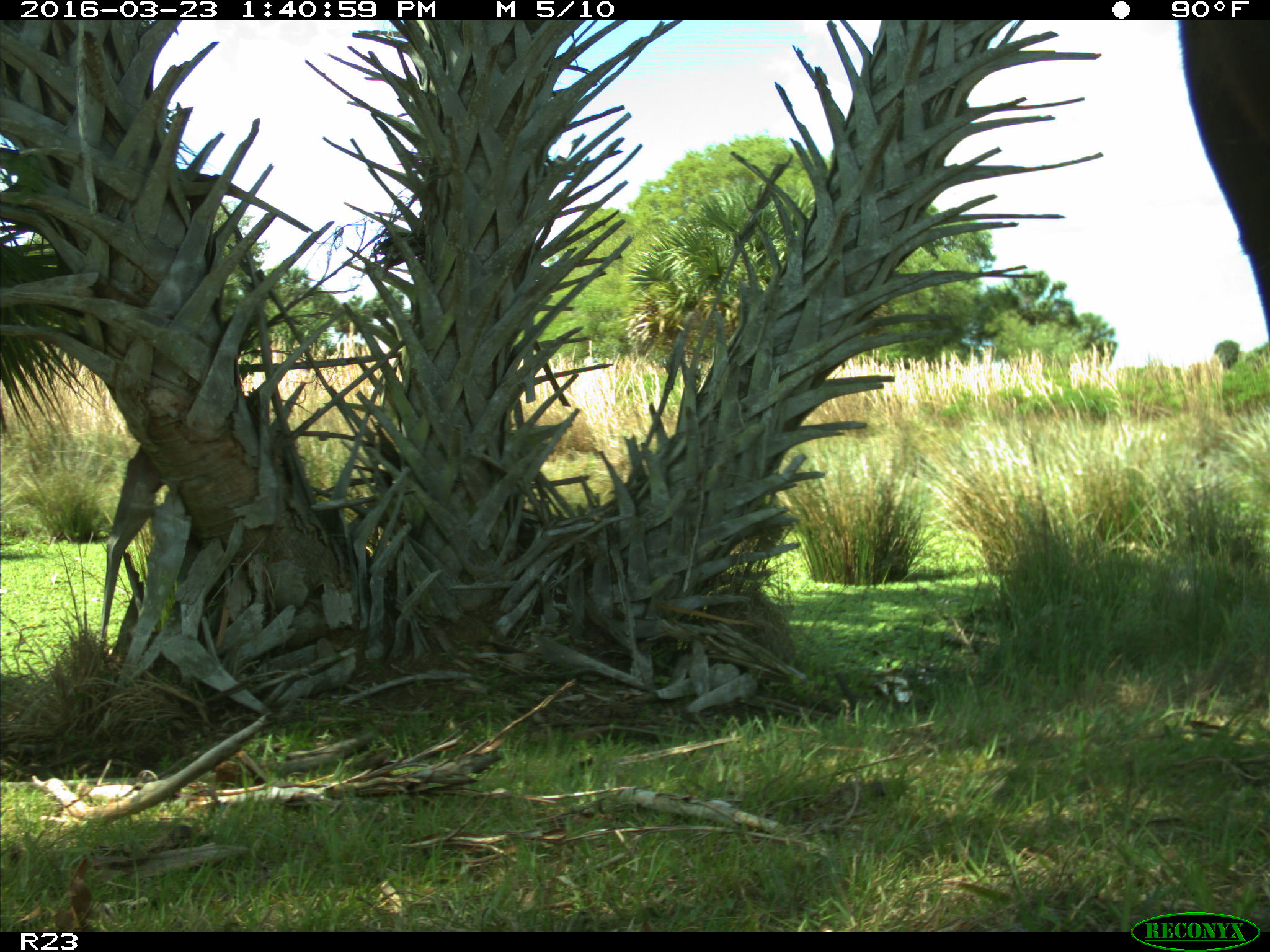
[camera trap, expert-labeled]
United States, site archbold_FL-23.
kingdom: Animalia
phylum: Chordata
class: Mammalia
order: Artiodactyla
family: Bovidae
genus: Bos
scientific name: Bos taurus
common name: domestic cow